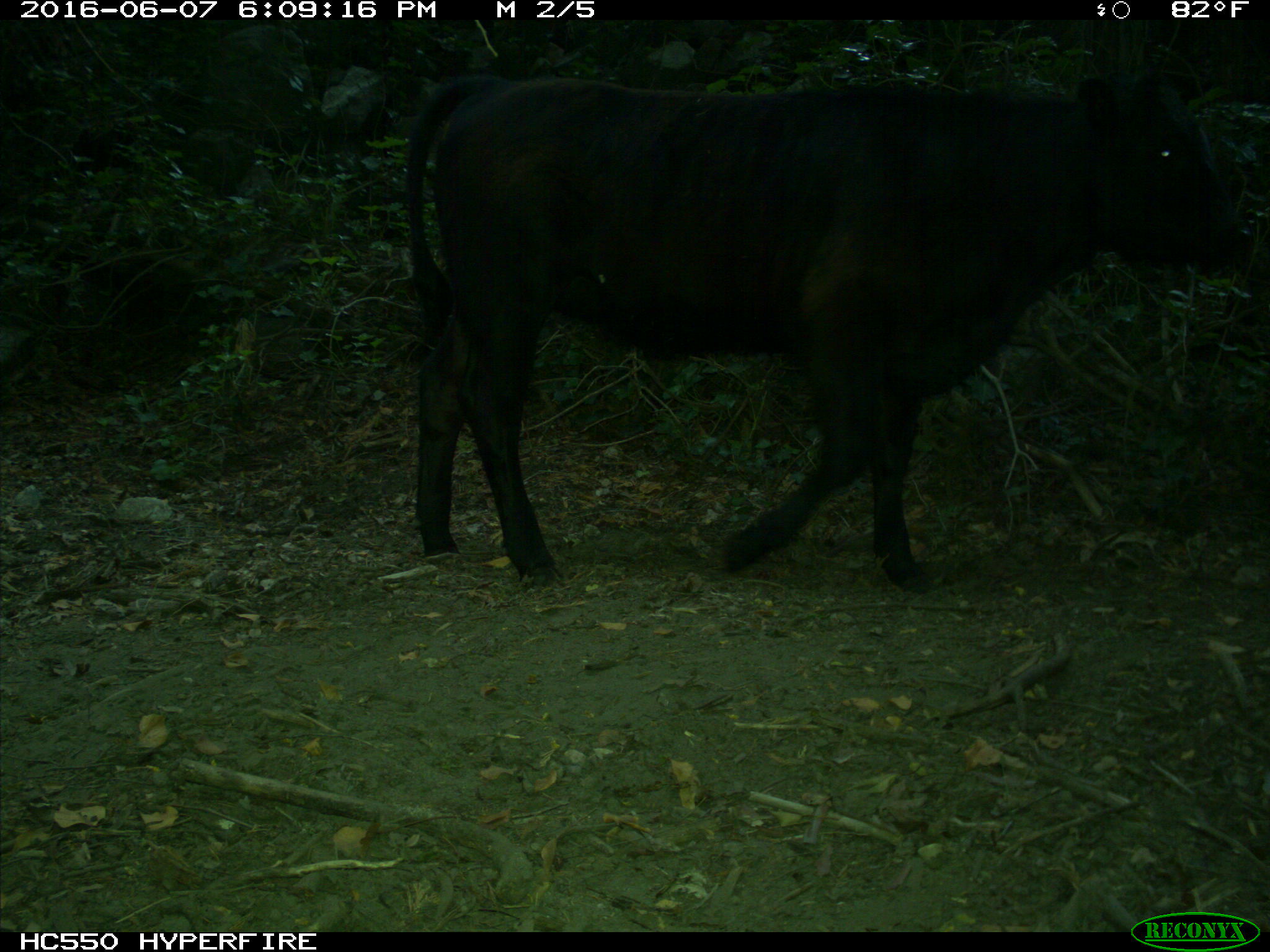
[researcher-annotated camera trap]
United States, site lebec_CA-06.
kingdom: Animalia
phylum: Chordata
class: Mammalia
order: Artiodactyla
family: Bovidae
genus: Bos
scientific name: Bos taurus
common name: domestic cow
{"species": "Bos taurus (domestic cow)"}